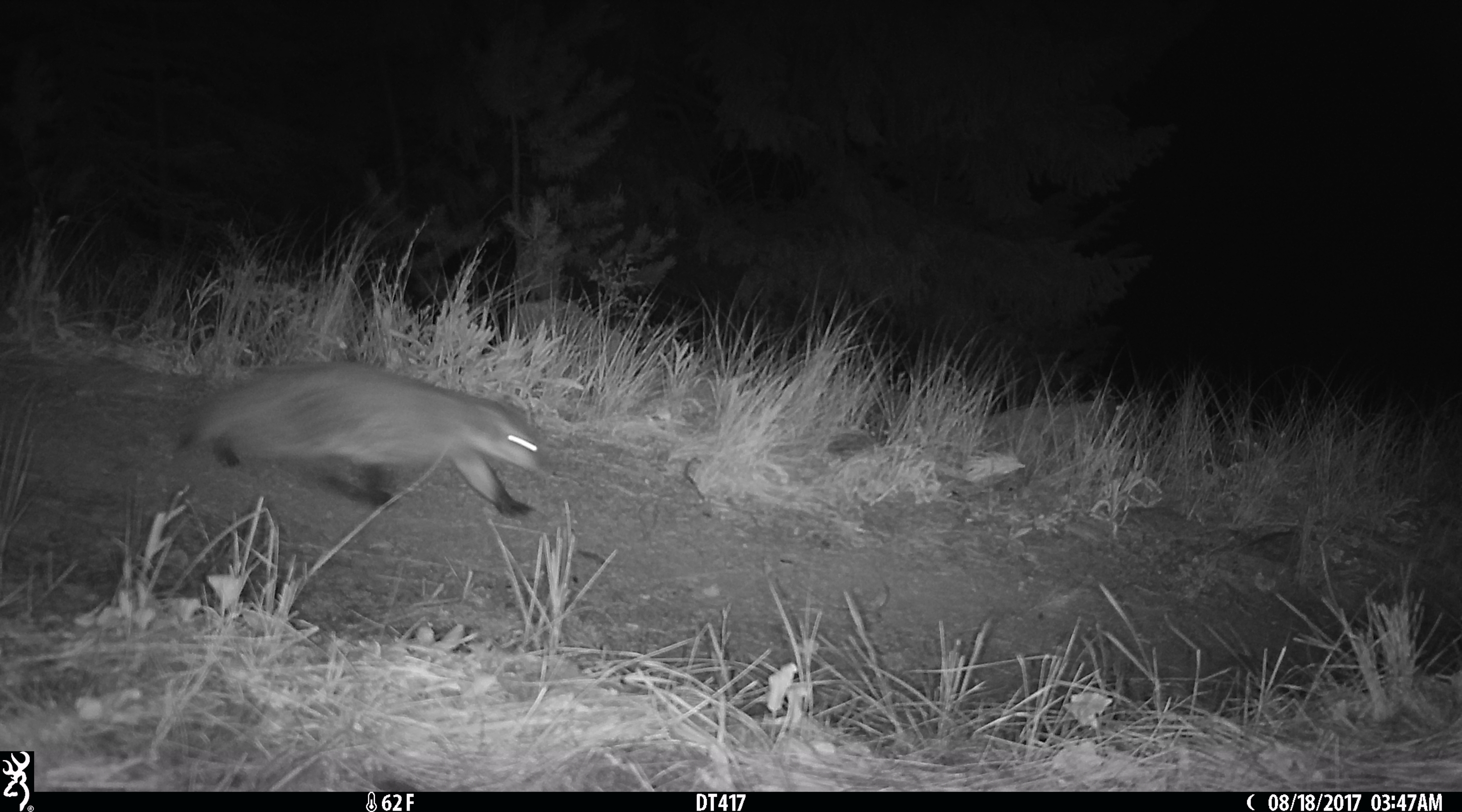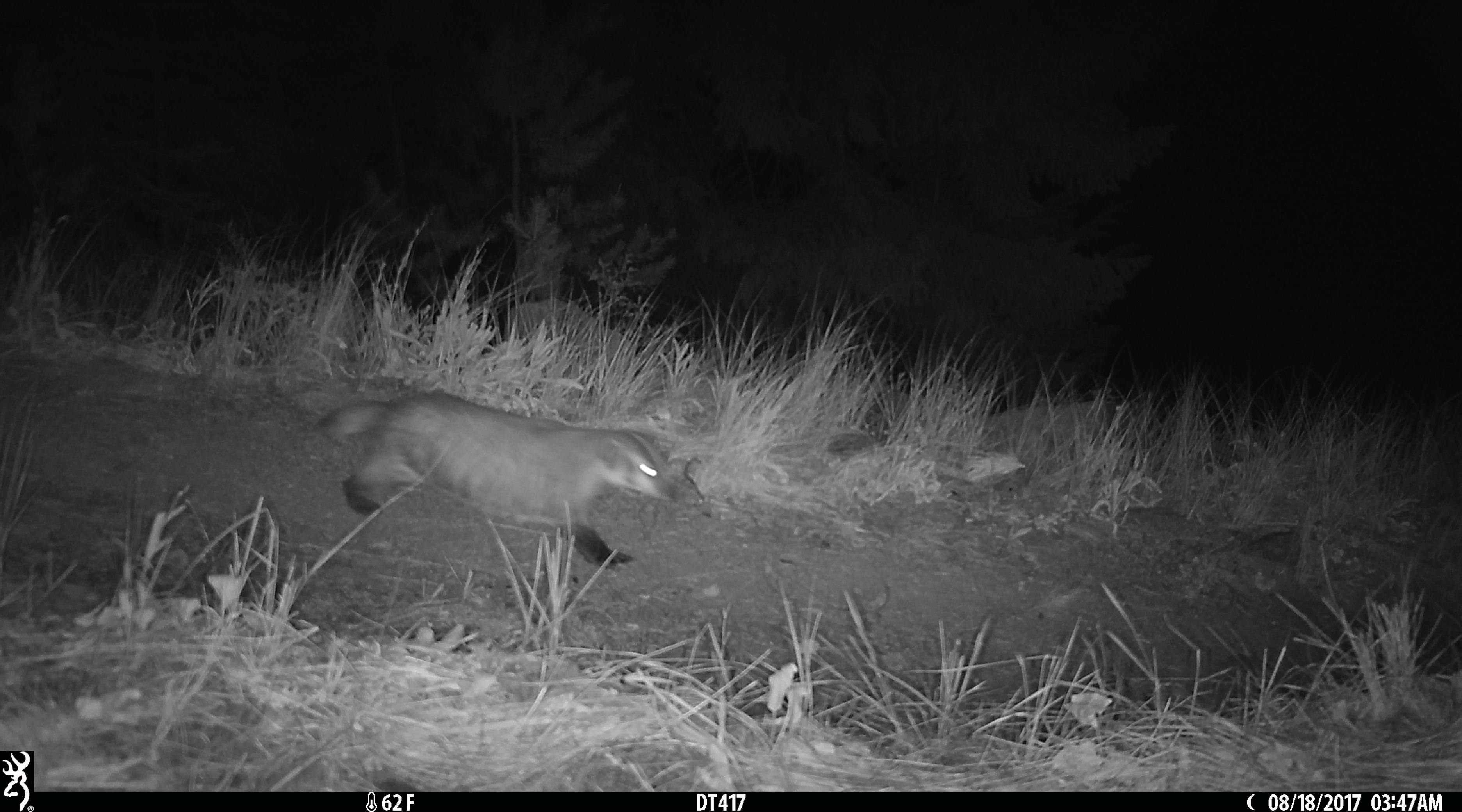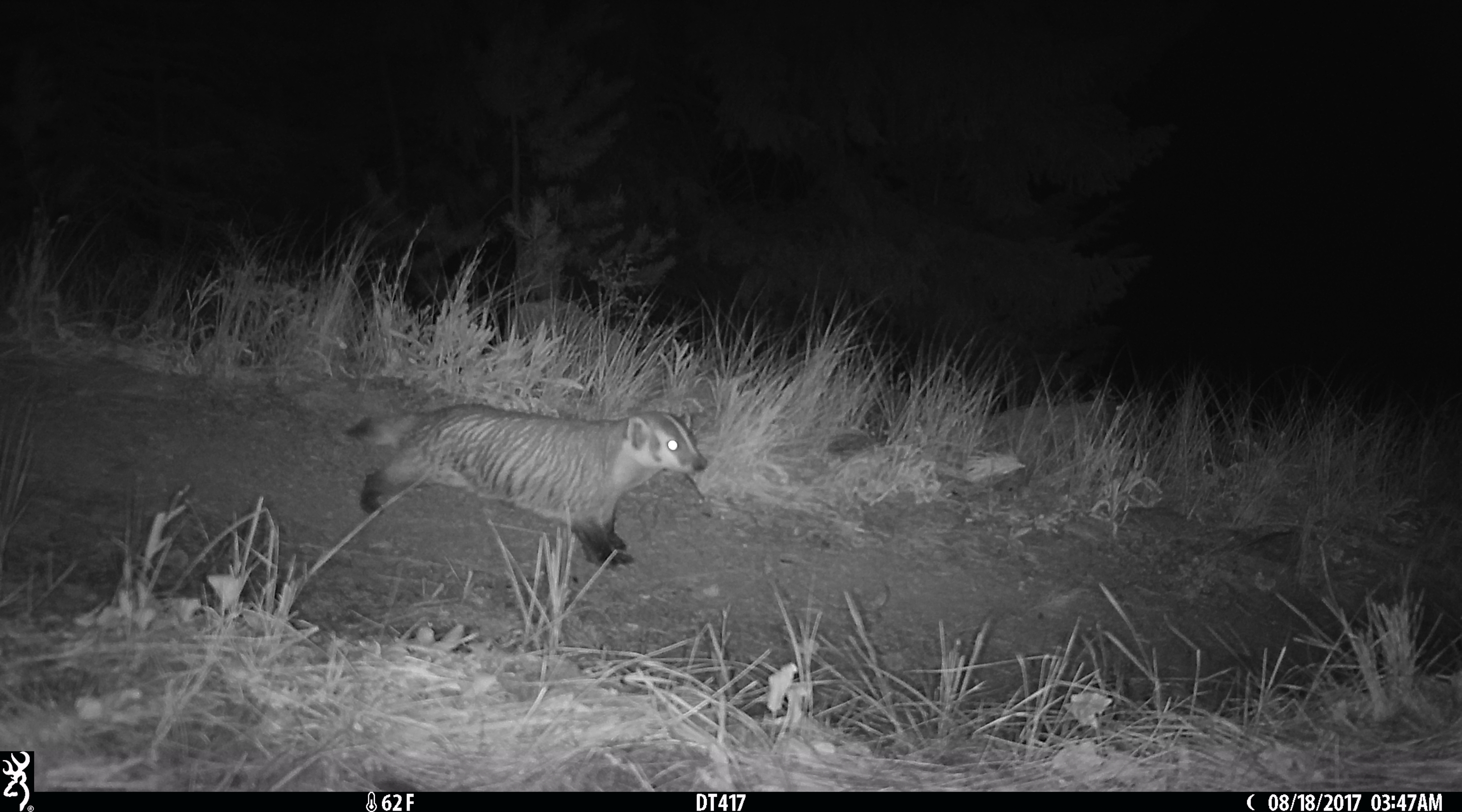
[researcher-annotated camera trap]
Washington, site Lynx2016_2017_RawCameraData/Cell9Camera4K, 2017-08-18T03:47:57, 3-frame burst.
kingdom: Animalia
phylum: Chordata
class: Mammalia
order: Carnivora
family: Mustelidae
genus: Taxidea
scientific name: Taxidea taxus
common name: american badger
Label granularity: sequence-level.